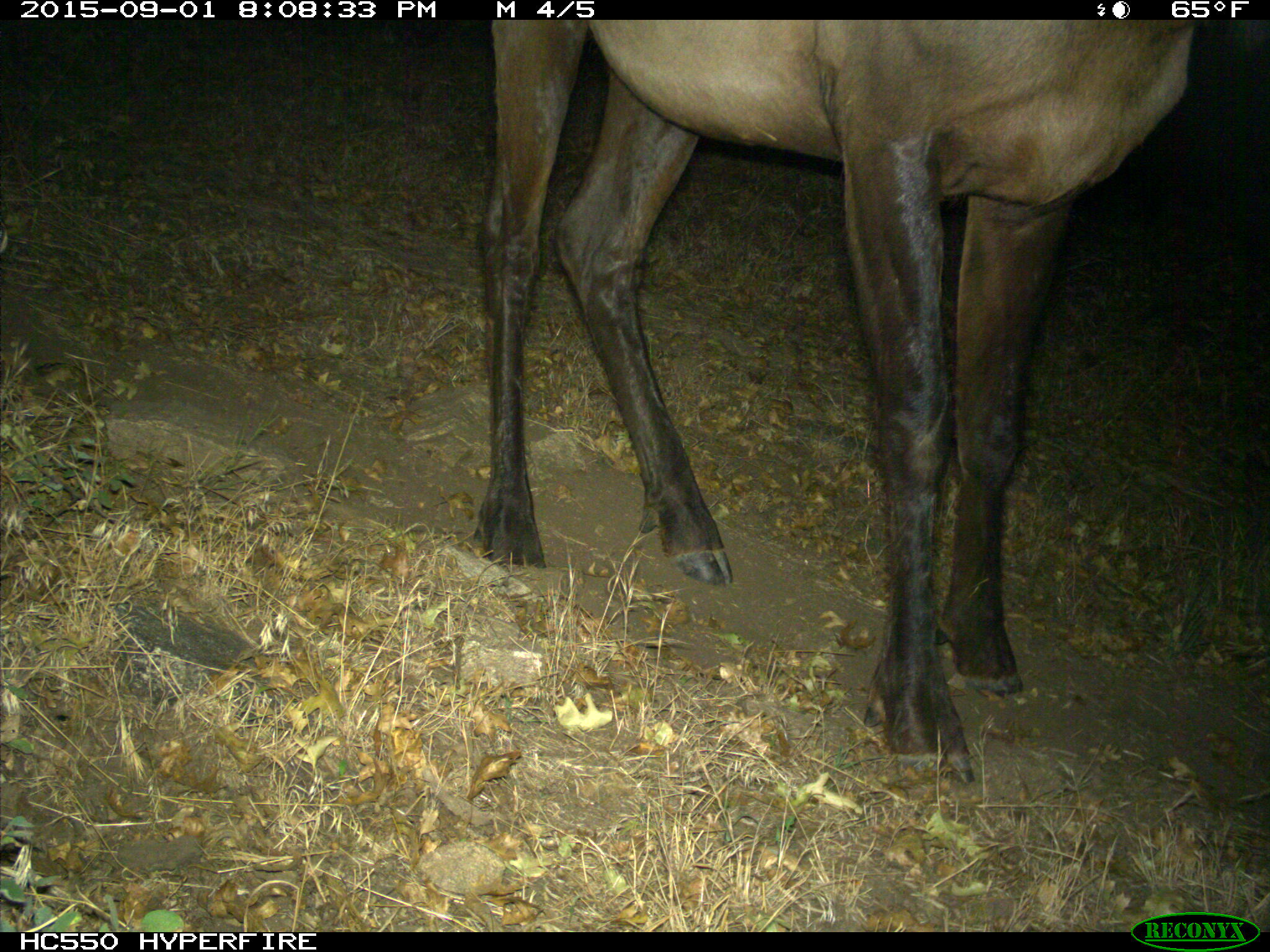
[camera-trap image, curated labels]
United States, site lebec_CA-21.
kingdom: Animalia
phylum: Chordata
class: Mammalia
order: Artiodactyla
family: Cervidae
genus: Cervus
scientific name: Cervus canadensis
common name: elk